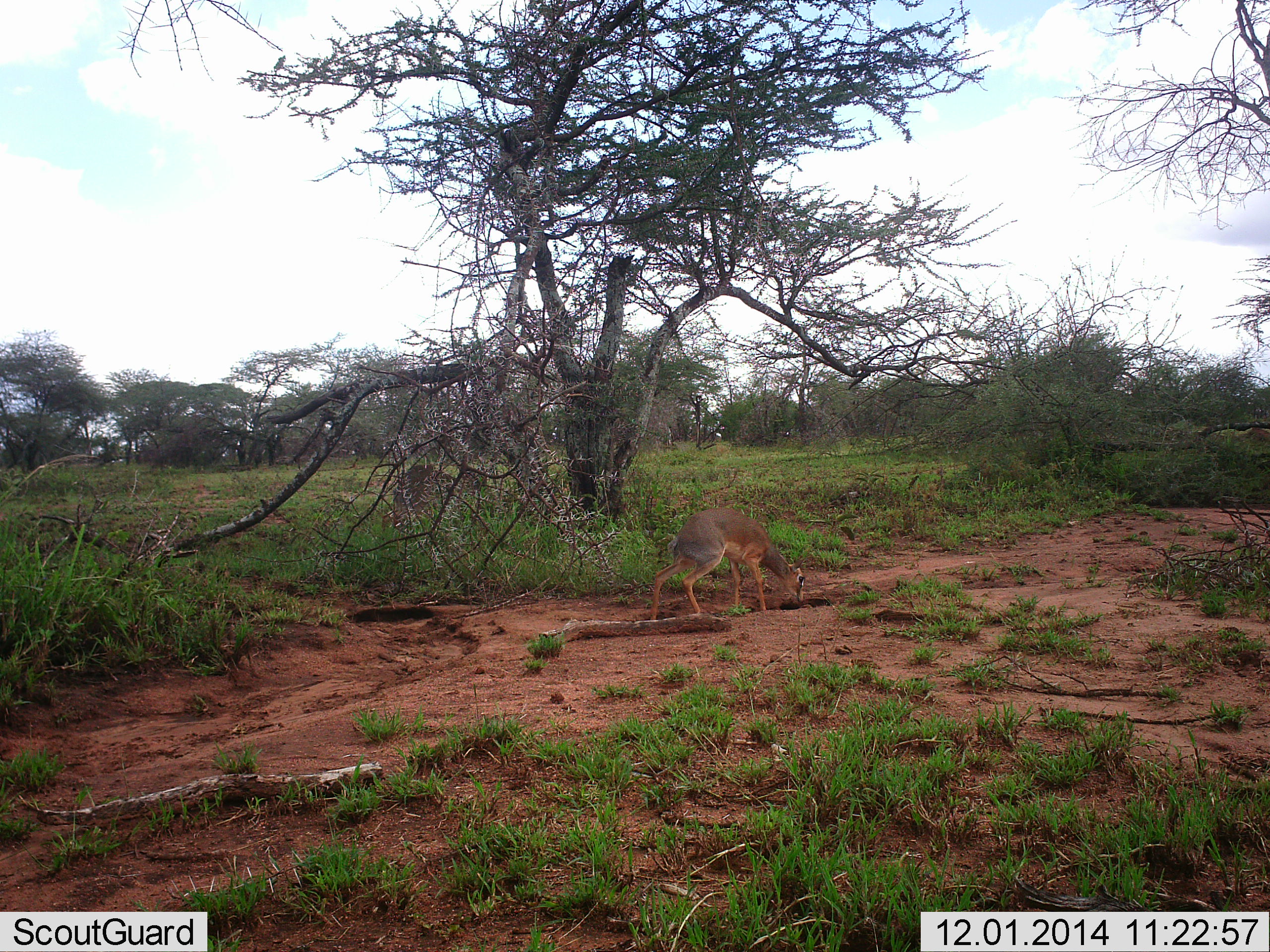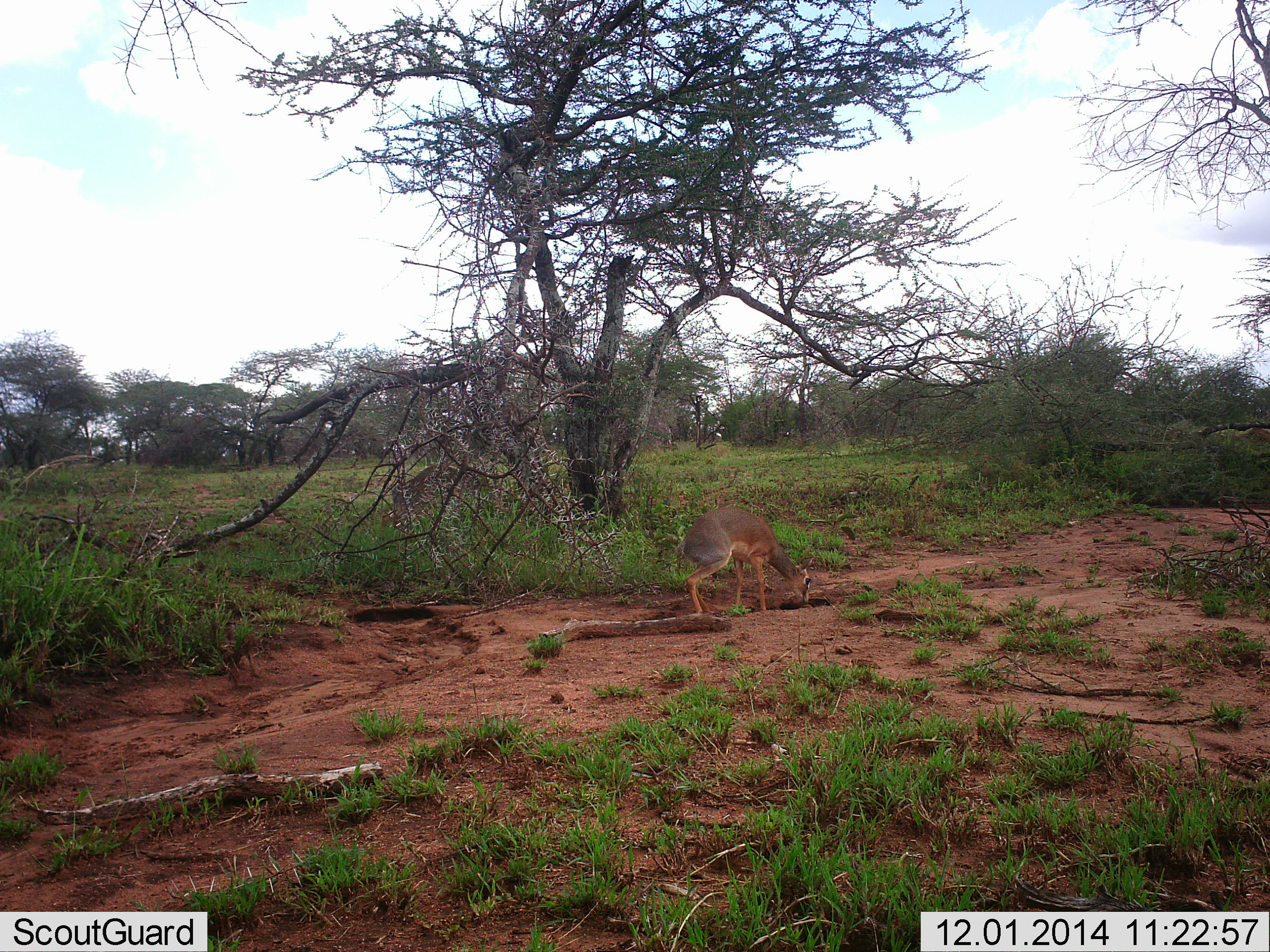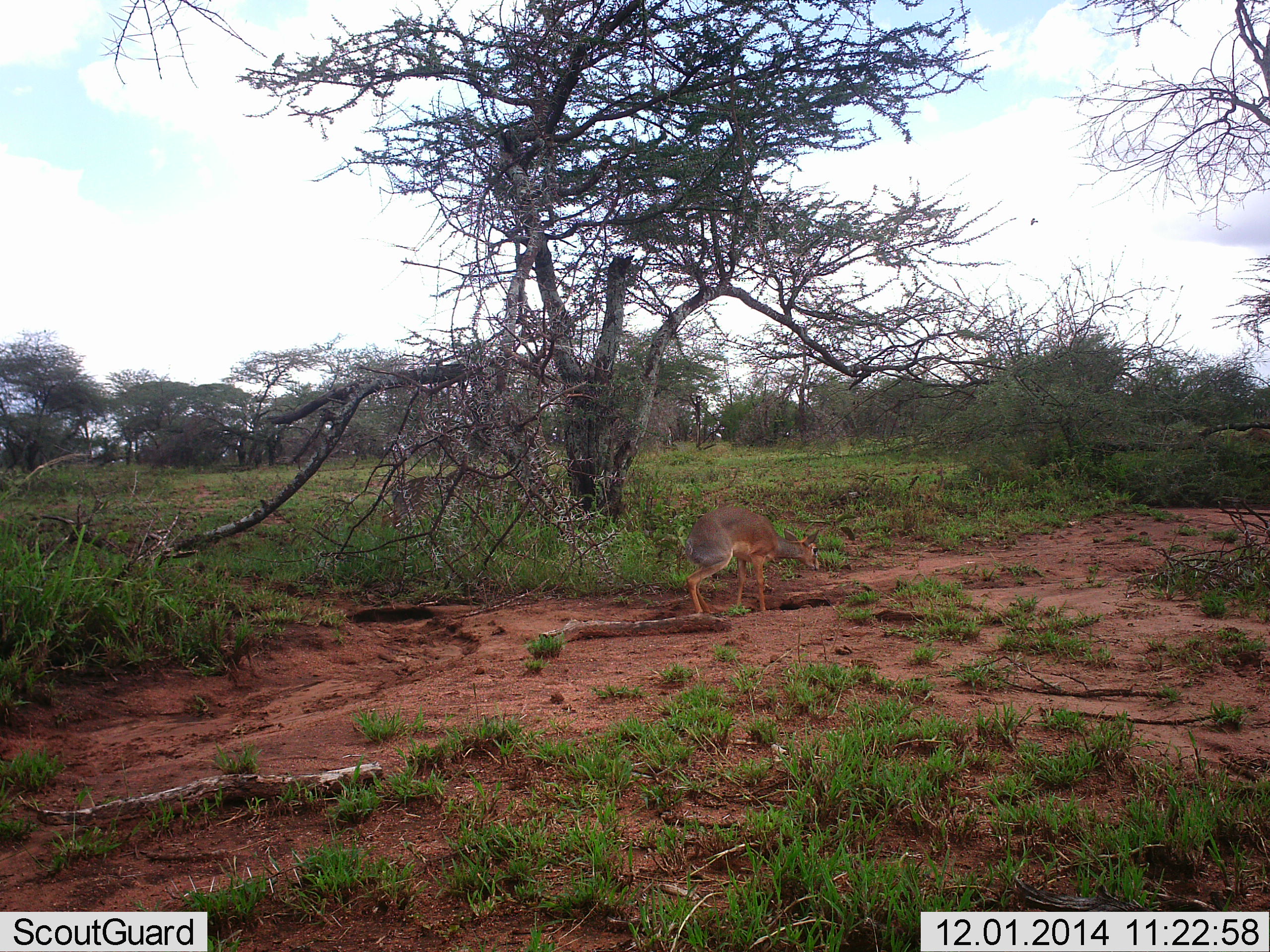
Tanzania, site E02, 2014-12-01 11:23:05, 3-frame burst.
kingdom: Animalia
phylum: Chordata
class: Mammalia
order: Artiodactyla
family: Bovidae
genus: Madoqua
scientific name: Madoqua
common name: dikdik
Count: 1.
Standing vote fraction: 33%.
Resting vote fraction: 0%.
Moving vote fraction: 25%.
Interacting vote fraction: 0%.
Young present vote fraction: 0%.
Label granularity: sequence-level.